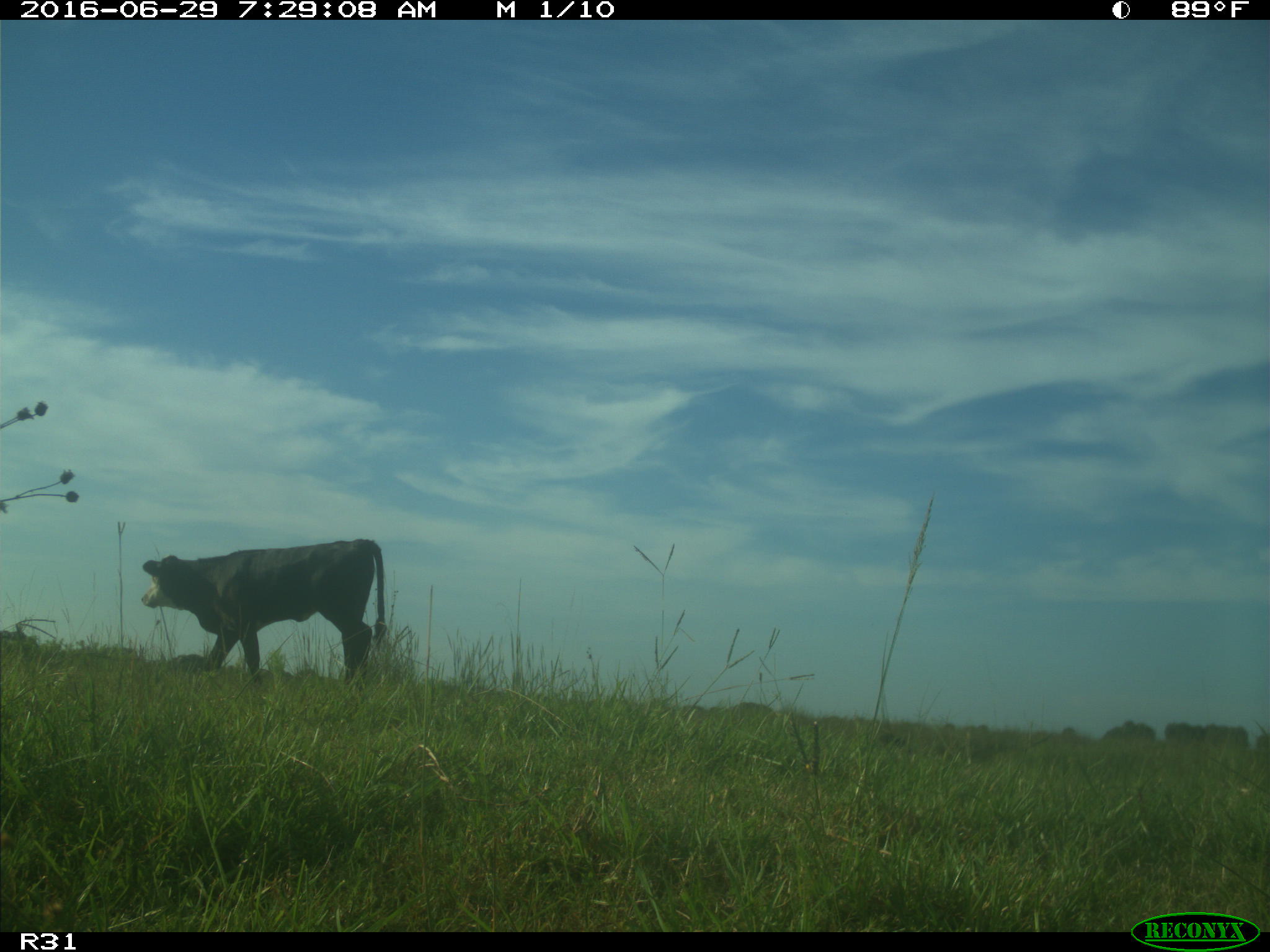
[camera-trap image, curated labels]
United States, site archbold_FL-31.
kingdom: Animalia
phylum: Chordata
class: Mammalia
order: Artiodactyla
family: Bovidae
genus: Bos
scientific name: Bos taurus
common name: domestic cow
Bos taurus (domestic cow).